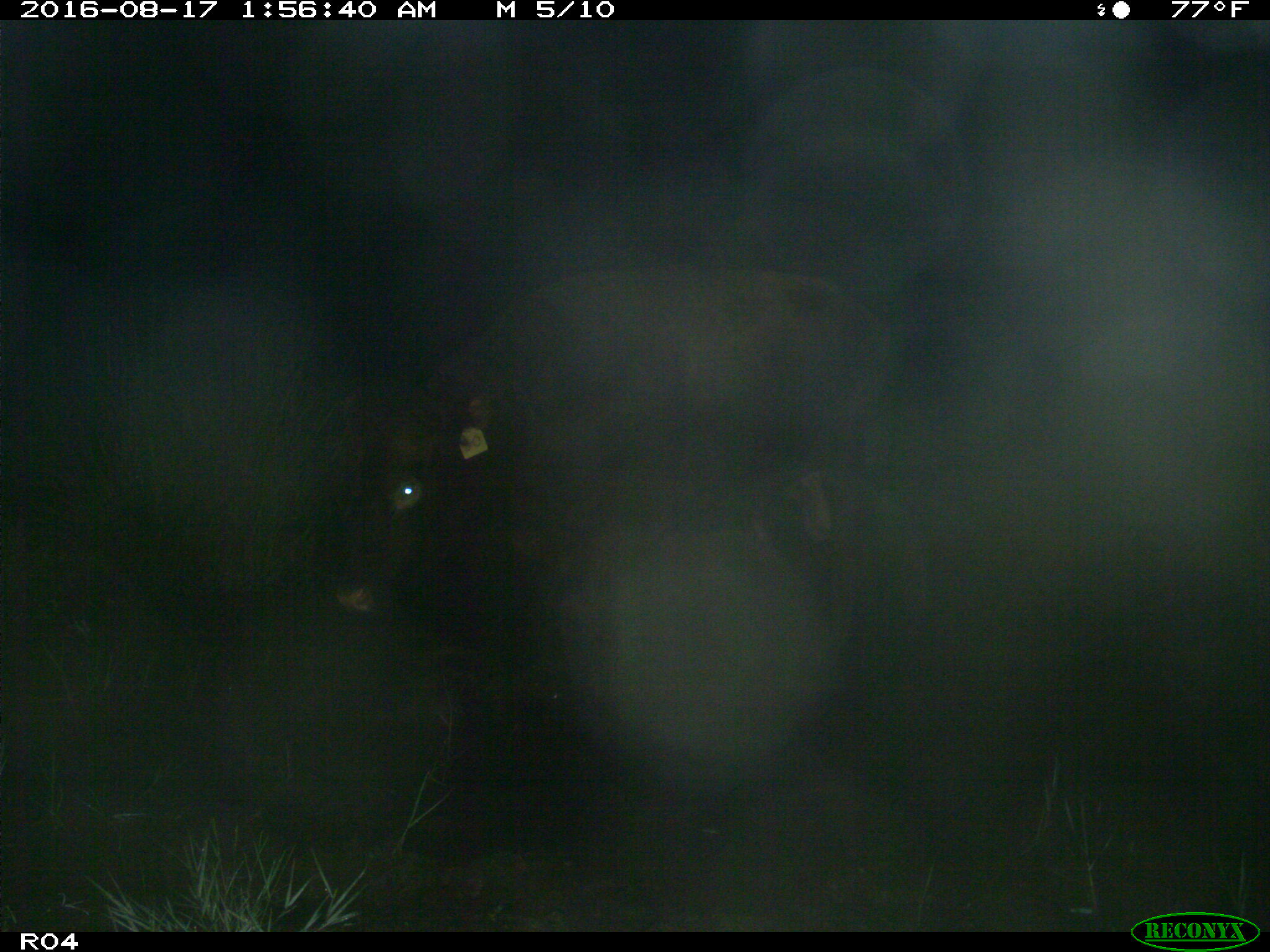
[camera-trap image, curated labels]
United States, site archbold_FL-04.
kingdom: Animalia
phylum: Chordata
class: Mammalia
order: Artiodactyla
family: Bovidae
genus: Bos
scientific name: Bos taurus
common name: domestic cow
Bos taurus (domestic cow).